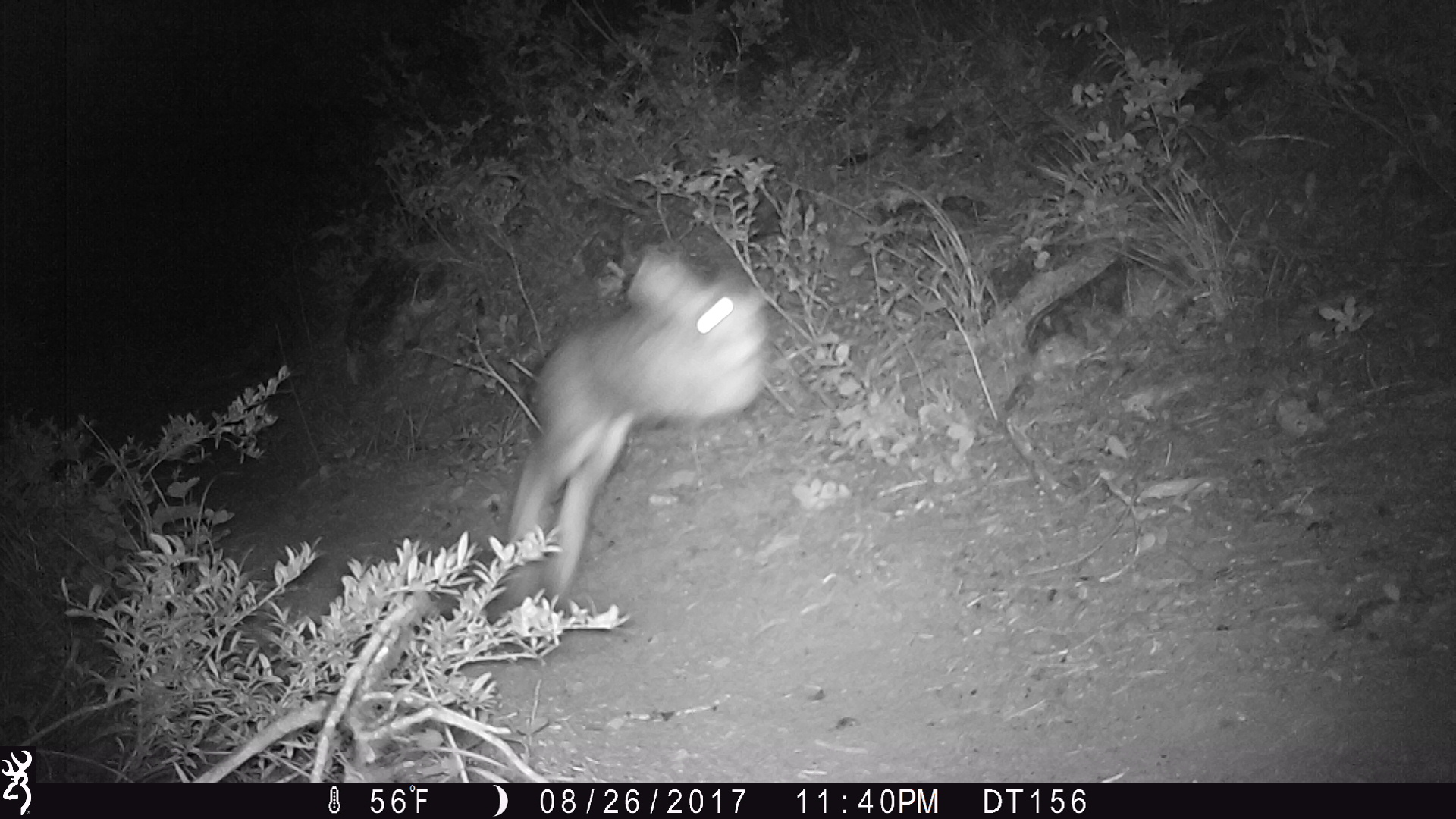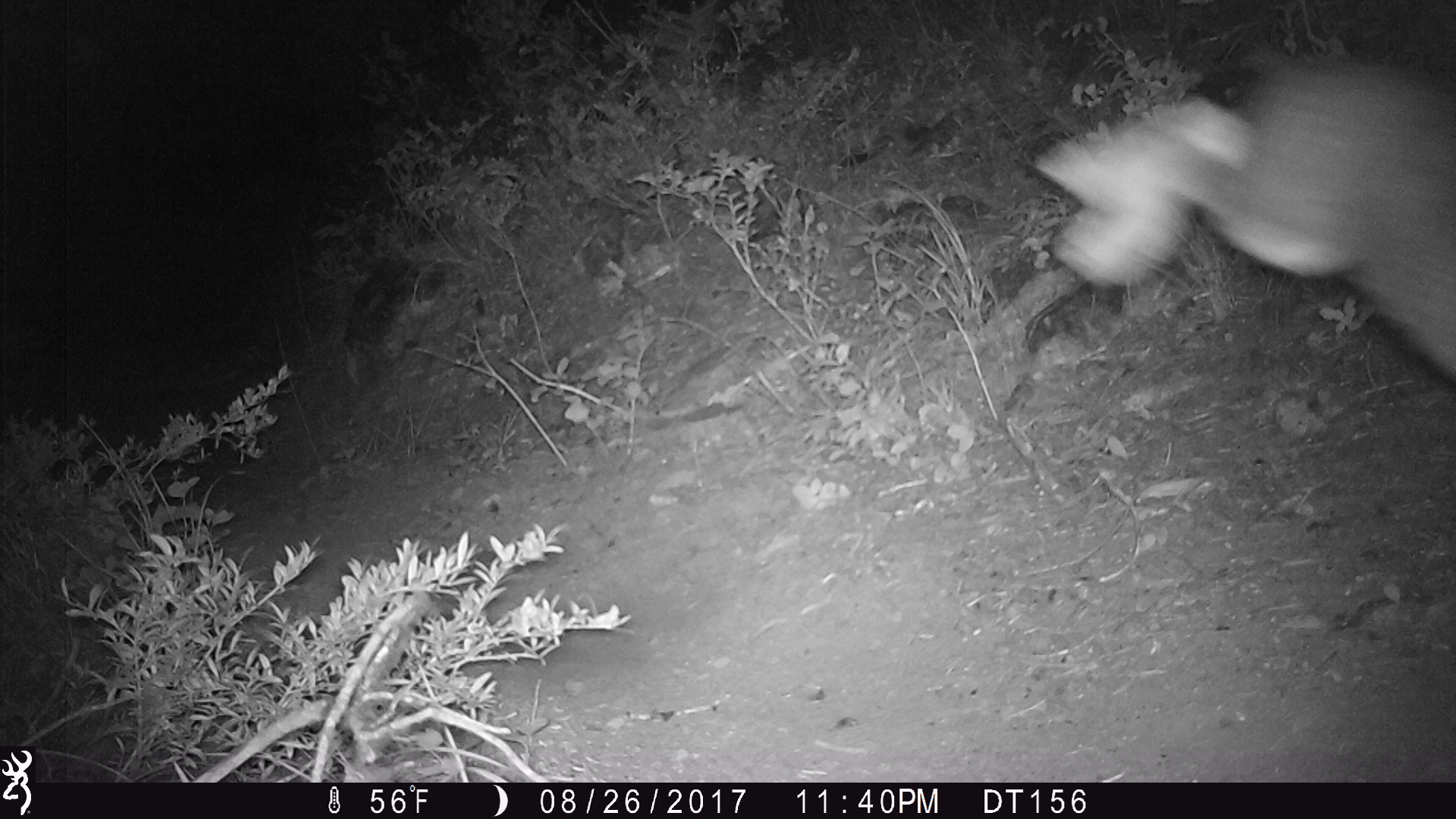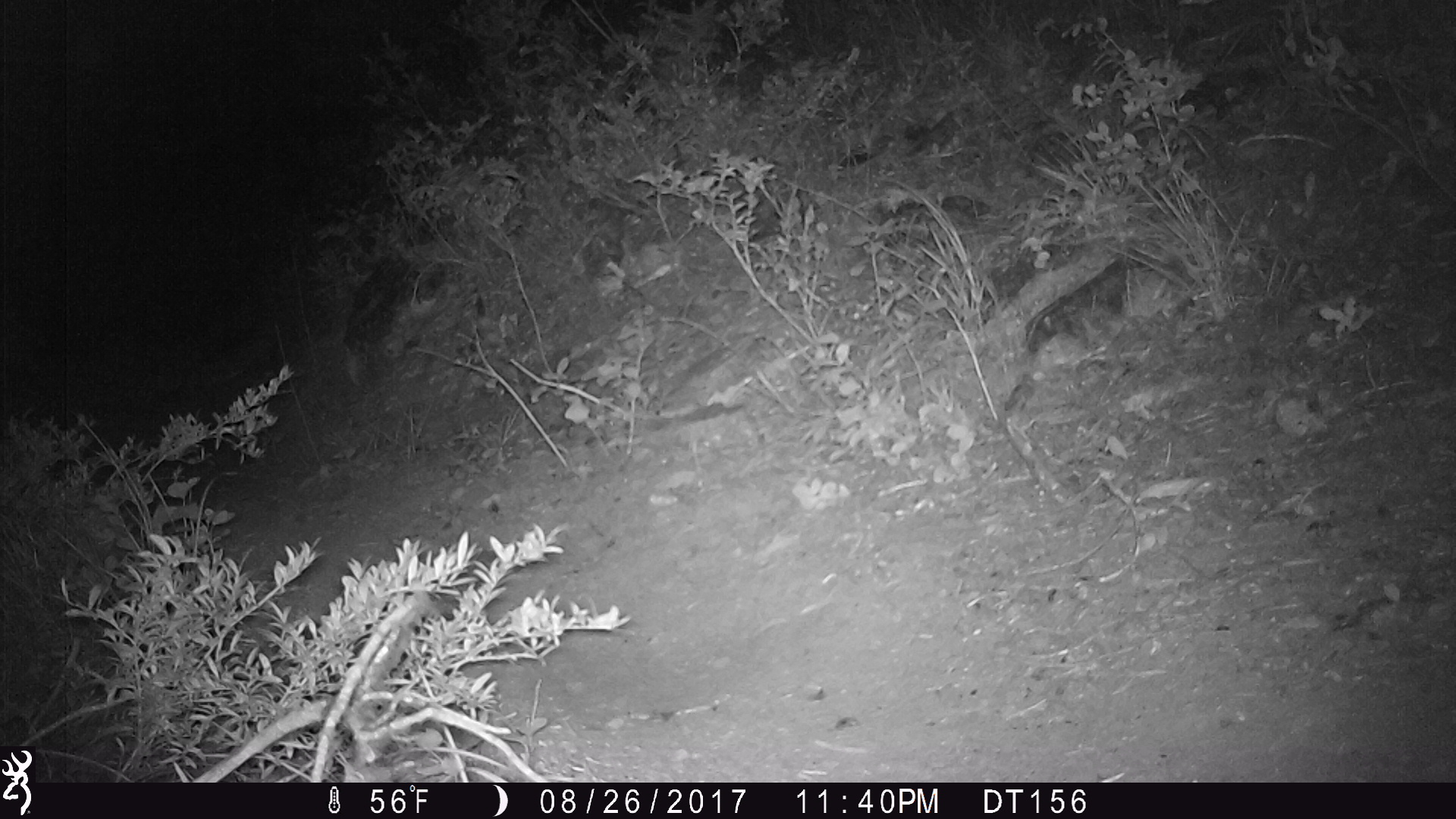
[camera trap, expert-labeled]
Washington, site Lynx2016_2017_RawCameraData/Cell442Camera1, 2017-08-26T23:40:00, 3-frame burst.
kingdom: Animalia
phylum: Chordata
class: Mammalia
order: Lagomorpha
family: Leporidae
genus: Lepus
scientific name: Lepus americanus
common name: snowshoe hare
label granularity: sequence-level